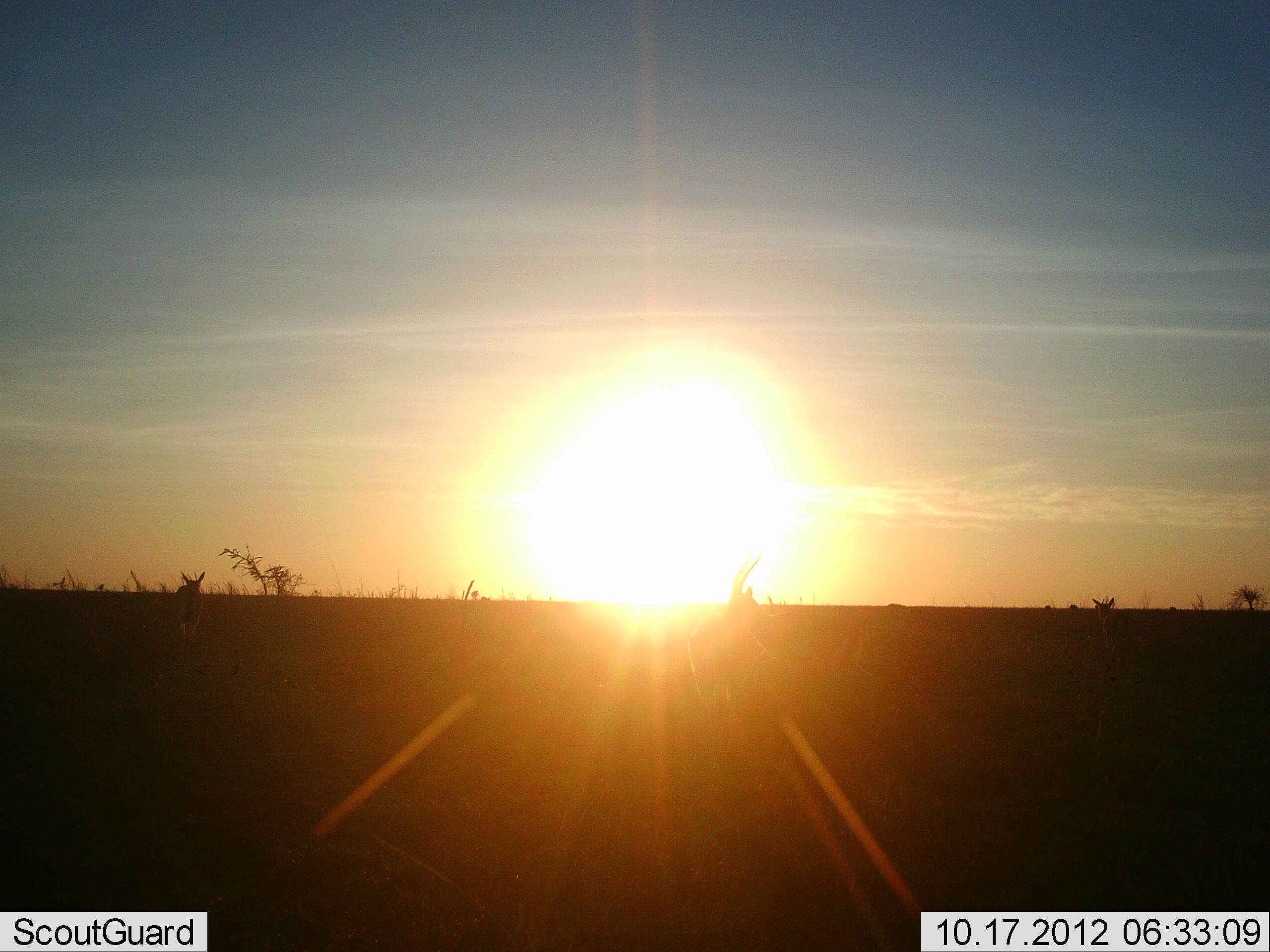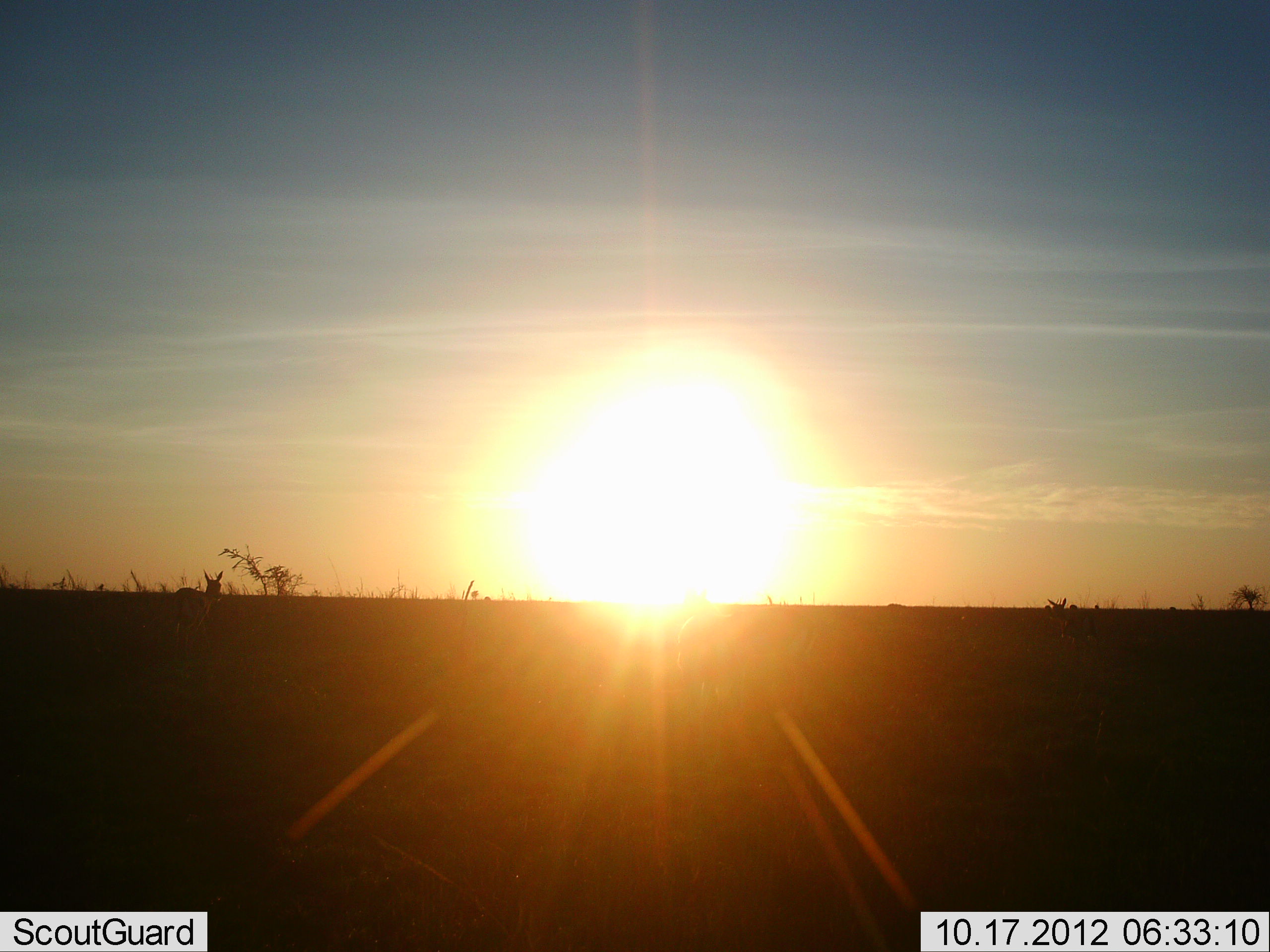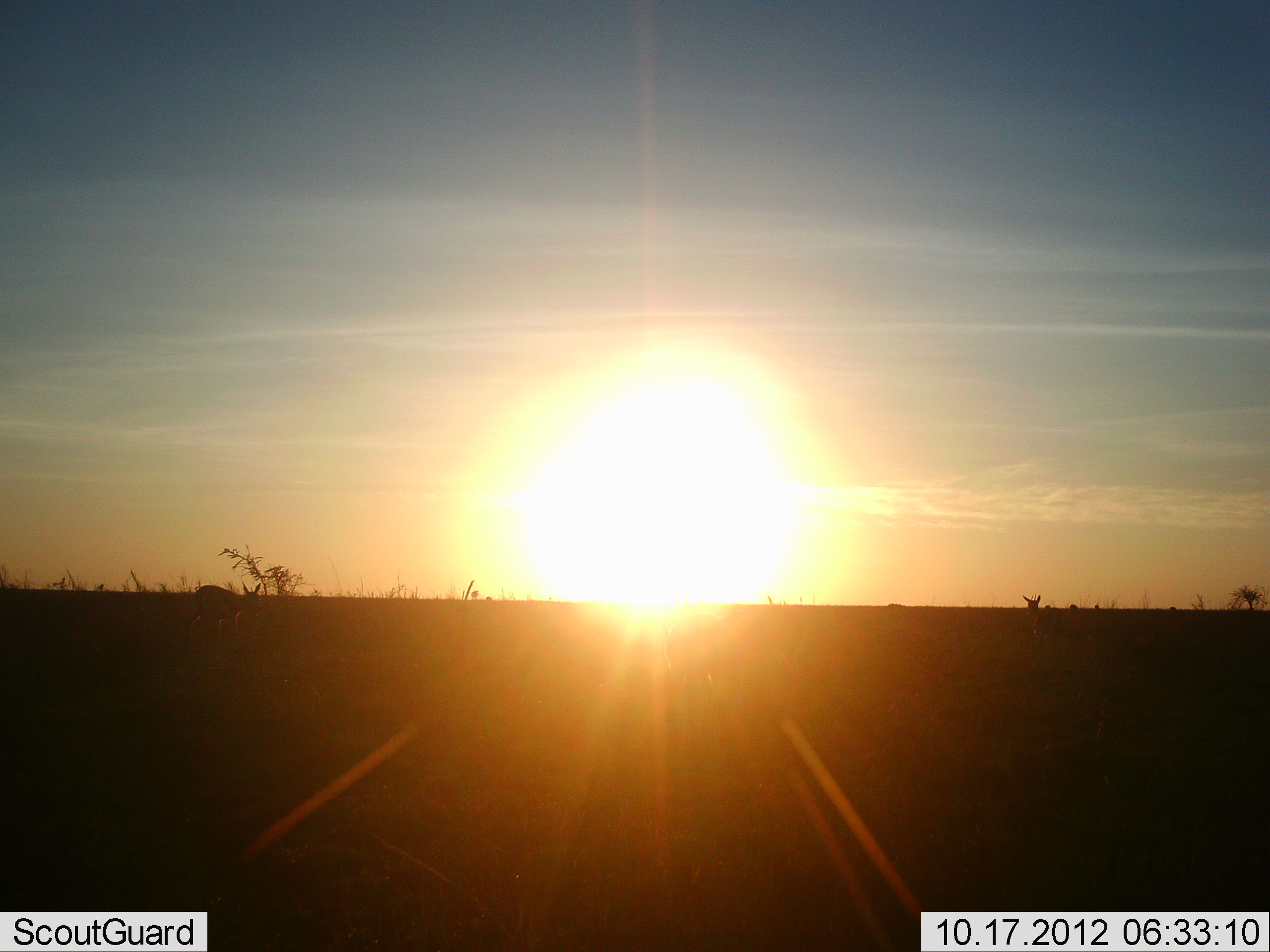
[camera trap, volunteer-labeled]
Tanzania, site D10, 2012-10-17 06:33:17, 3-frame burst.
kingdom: Animalia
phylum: Chordata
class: Mammalia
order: Artiodactyla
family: Bovidae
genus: Eudorcas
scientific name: Eudorcas thomsonii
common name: thomson's gazelle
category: gazellethomsons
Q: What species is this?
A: Gazellethomsons (thomson's gazelle) (Eudorcas thomsonii).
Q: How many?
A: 3.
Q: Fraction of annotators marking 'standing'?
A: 33%.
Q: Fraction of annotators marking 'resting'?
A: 0%.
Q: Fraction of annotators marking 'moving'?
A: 100%.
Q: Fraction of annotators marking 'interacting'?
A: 0%.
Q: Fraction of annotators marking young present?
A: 0%.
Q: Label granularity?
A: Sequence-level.